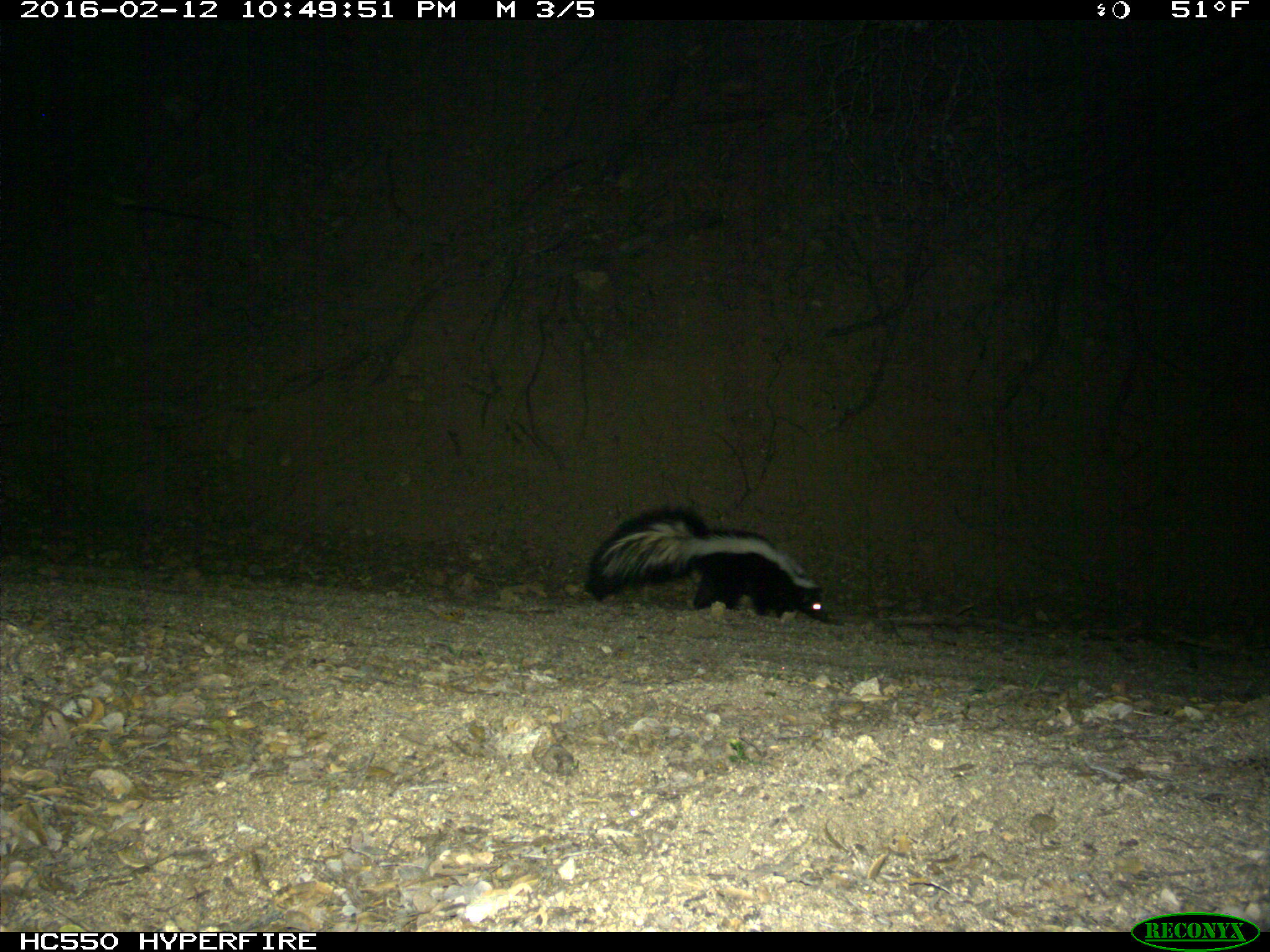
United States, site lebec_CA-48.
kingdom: Animalia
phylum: Chordata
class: Mammalia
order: Carnivora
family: Mephitidae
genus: Mephitis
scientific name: Mephitis mephitis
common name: striped skunk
Mephitis mephitis (striped skunk).